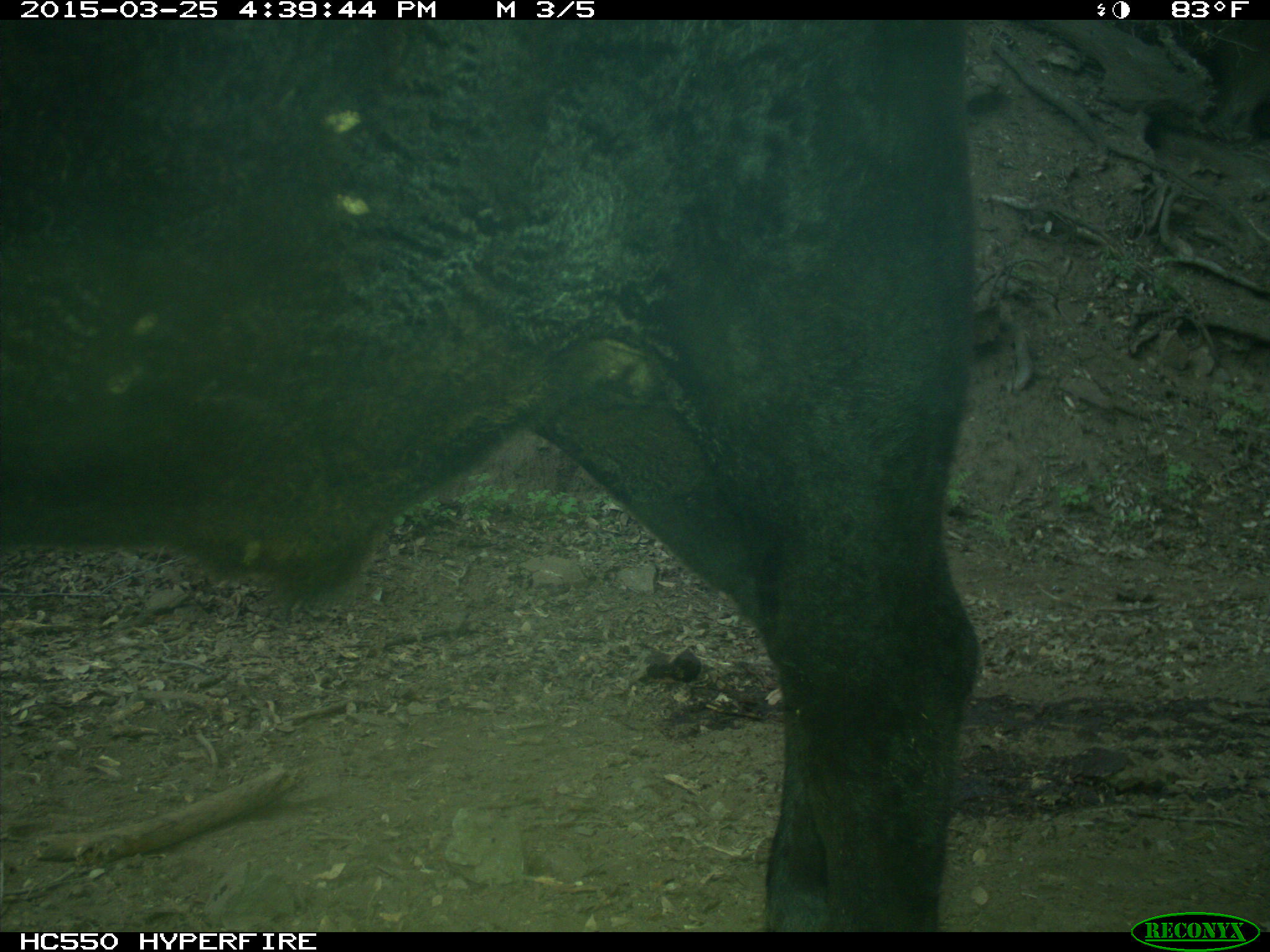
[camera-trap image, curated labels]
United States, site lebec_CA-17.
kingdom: Animalia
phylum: Chordata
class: Mammalia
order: Artiodactyla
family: Bovidae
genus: Bos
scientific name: Bos taurus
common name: domestic cow